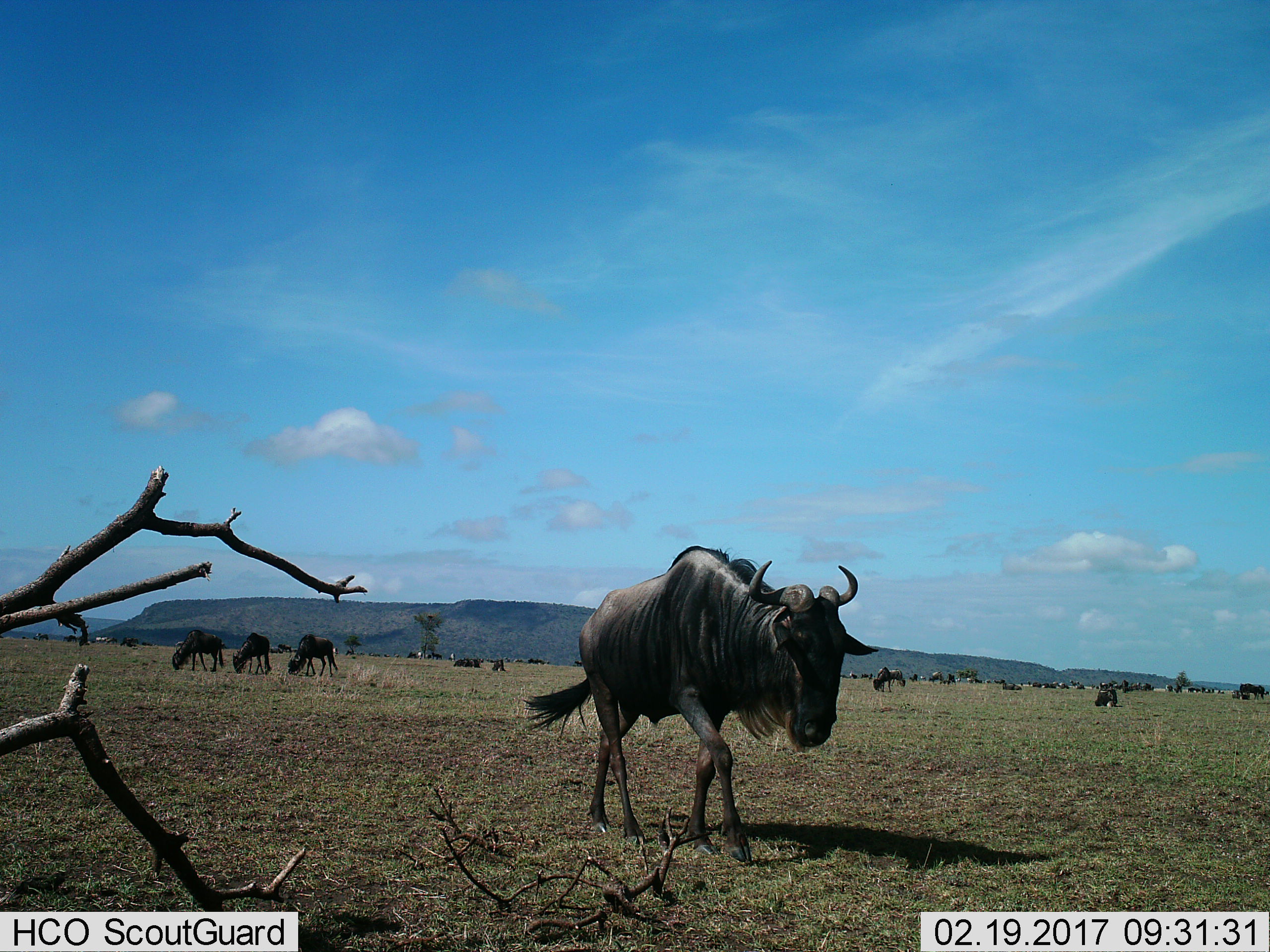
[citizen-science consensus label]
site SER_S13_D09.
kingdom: Animalia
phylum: Chordata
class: Mammalia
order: Artiodactyla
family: Bovidae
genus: Connochaetes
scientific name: Connochaetes taurinus taurinus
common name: blue wildebeest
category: wildebeestblue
Wildebeestblue (blue wildebeest) (Connochaetes taurinus taurinus), count 11-50. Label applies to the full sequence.